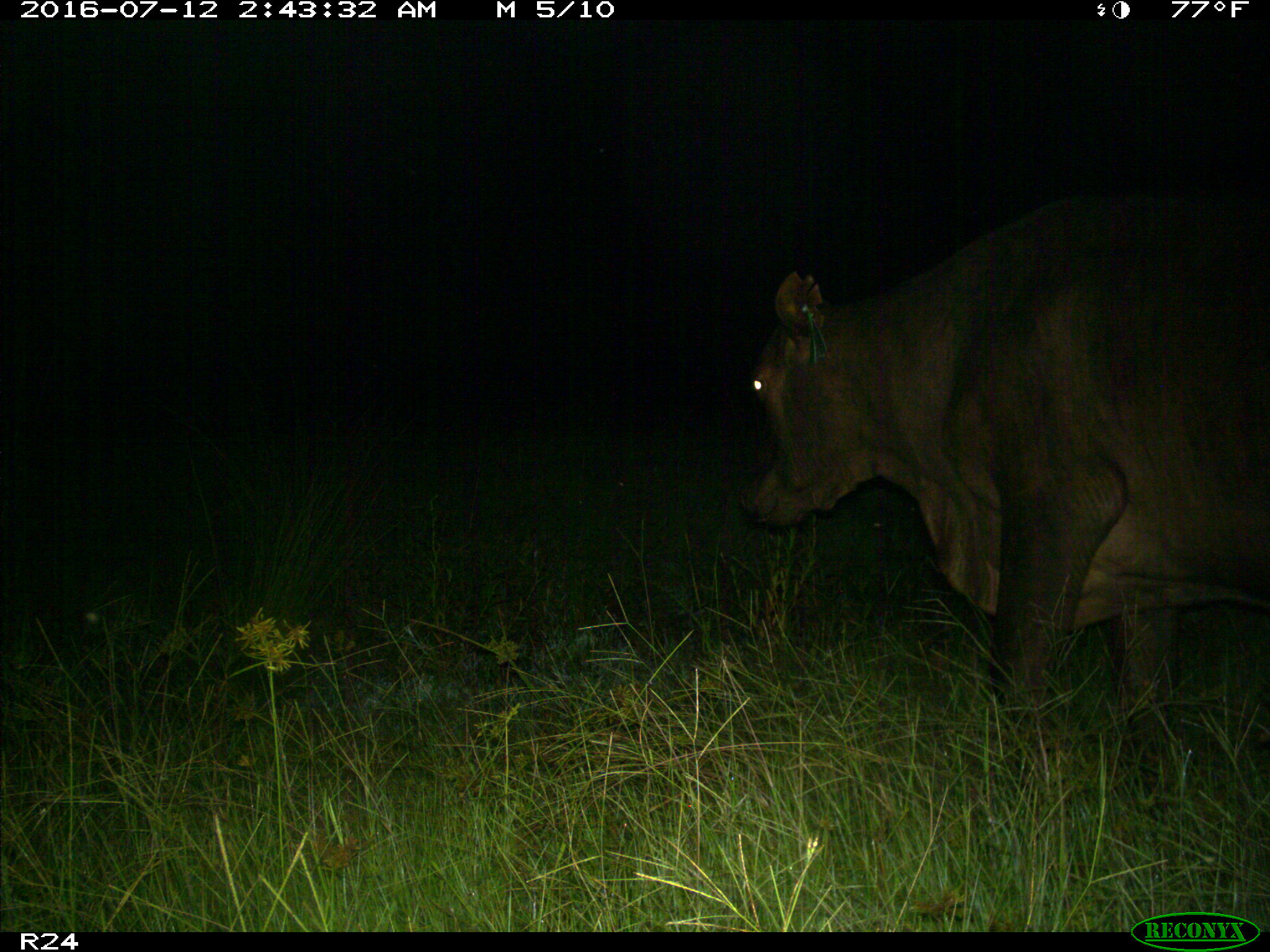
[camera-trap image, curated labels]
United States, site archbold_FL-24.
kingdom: Animalia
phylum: Chordata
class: Mammalia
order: Artiodactyla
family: Bovidae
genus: Bos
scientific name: Bos taurus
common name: domestic cow